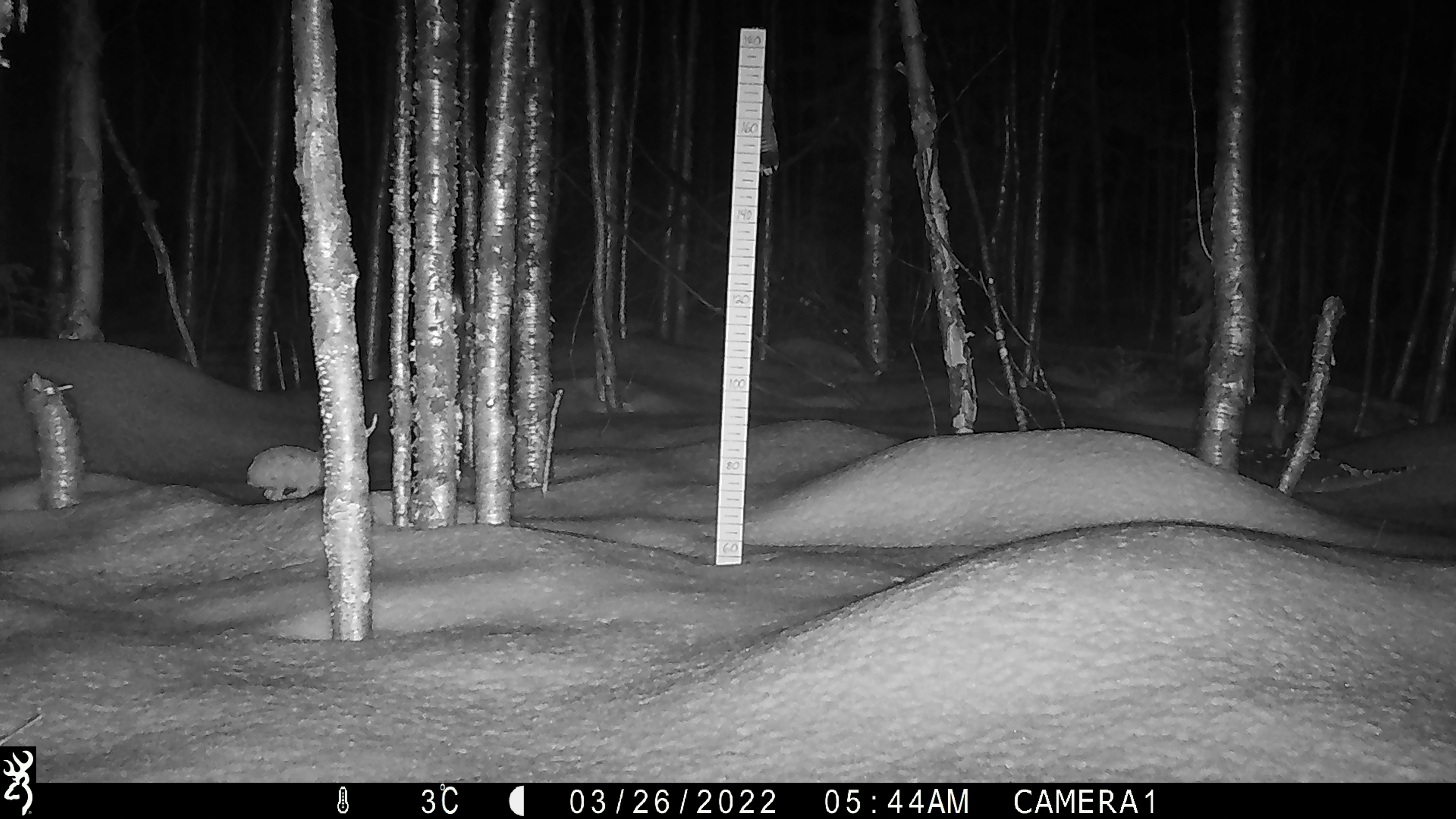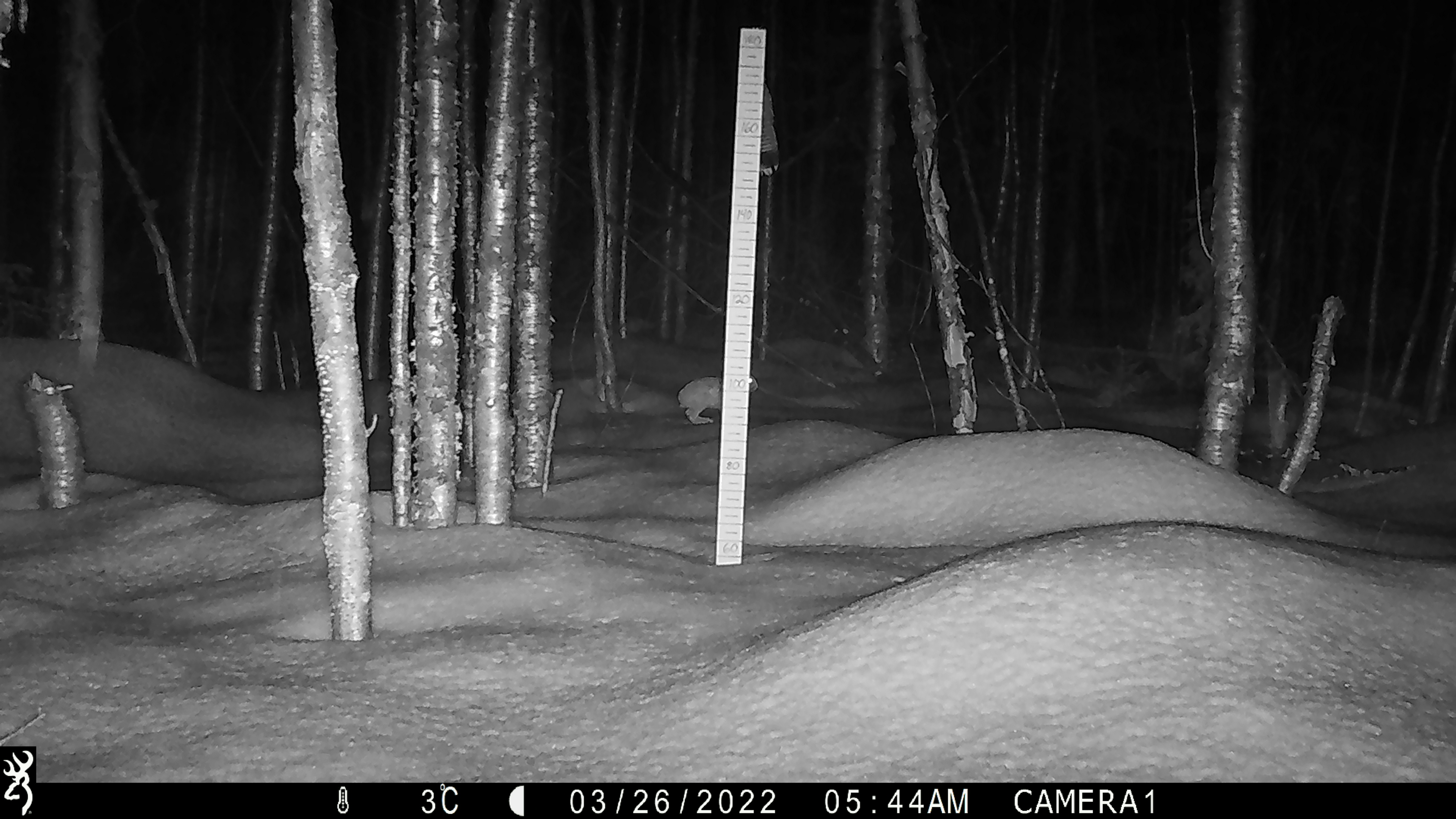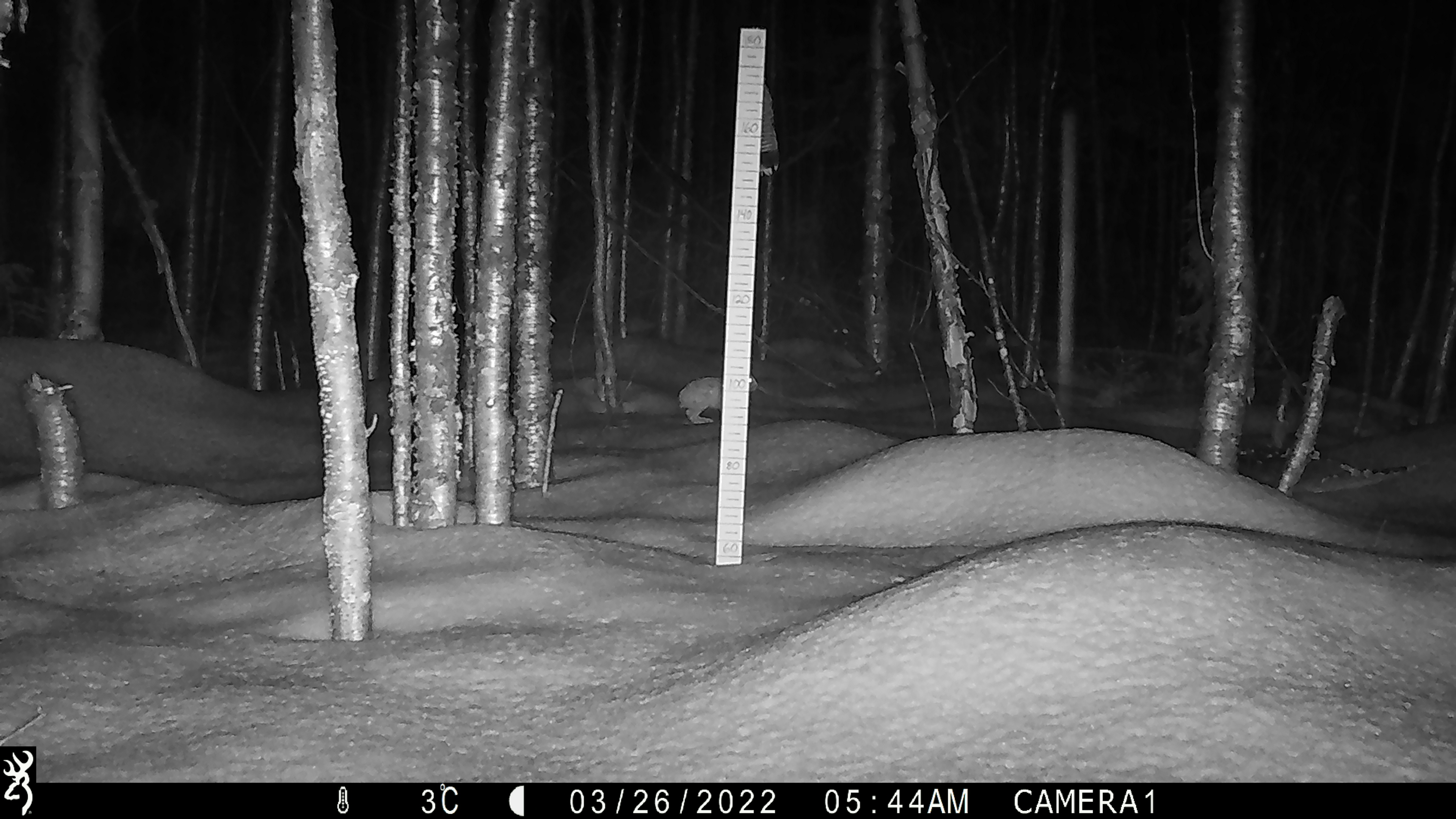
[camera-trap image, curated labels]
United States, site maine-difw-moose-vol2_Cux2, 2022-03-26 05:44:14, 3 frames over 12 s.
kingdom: Animalia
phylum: Chordata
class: Mammalia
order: Lagomorpha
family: Leporidae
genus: Lepus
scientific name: Lepus americanus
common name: snowshoe hare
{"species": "snowshoe hare (Lepus americanus)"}